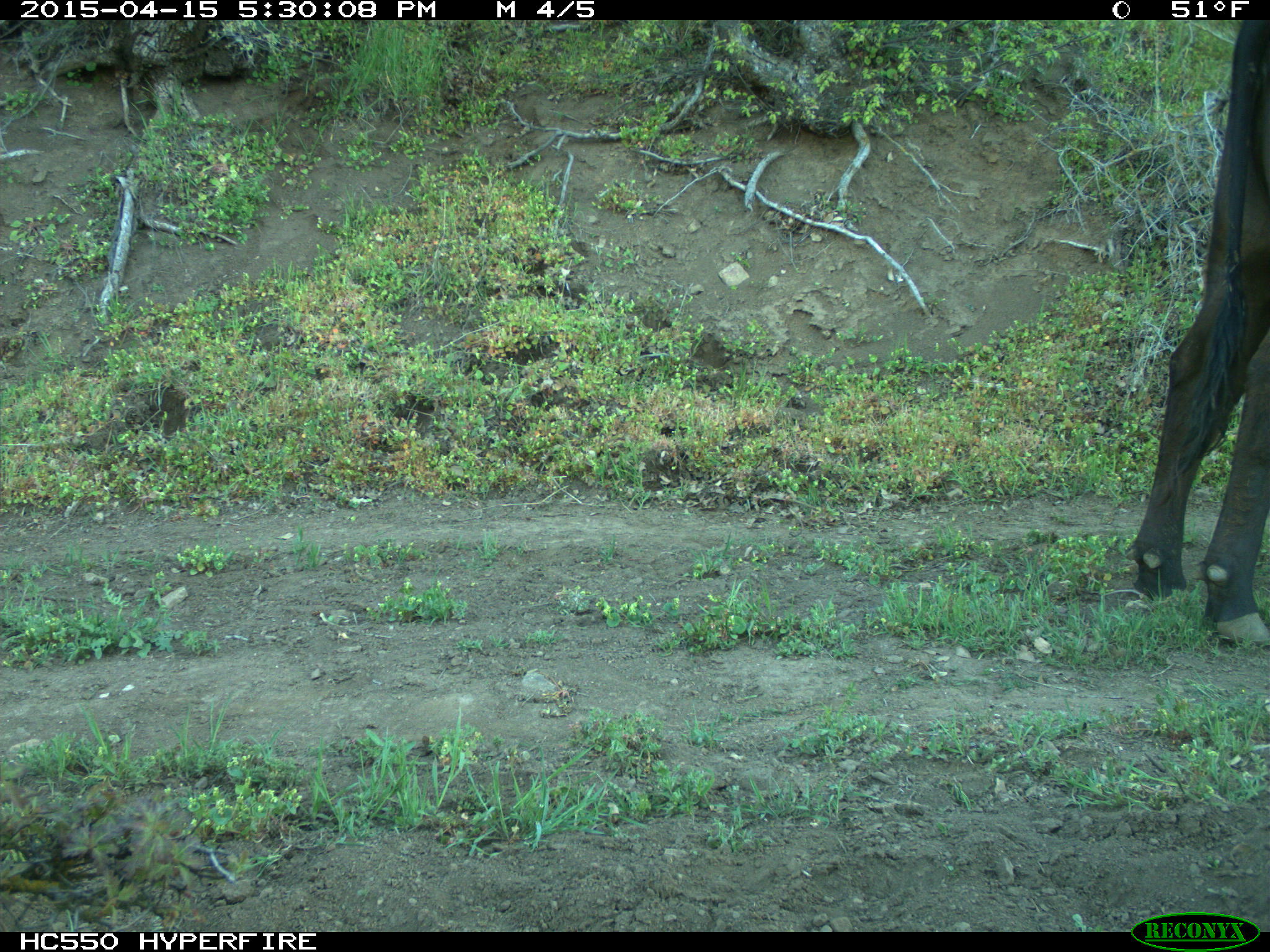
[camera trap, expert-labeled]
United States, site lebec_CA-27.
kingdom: Animalia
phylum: Chordata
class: Mammalia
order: Artiodactyla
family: Bovidae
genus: Bos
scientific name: Bos taurus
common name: domestic cow